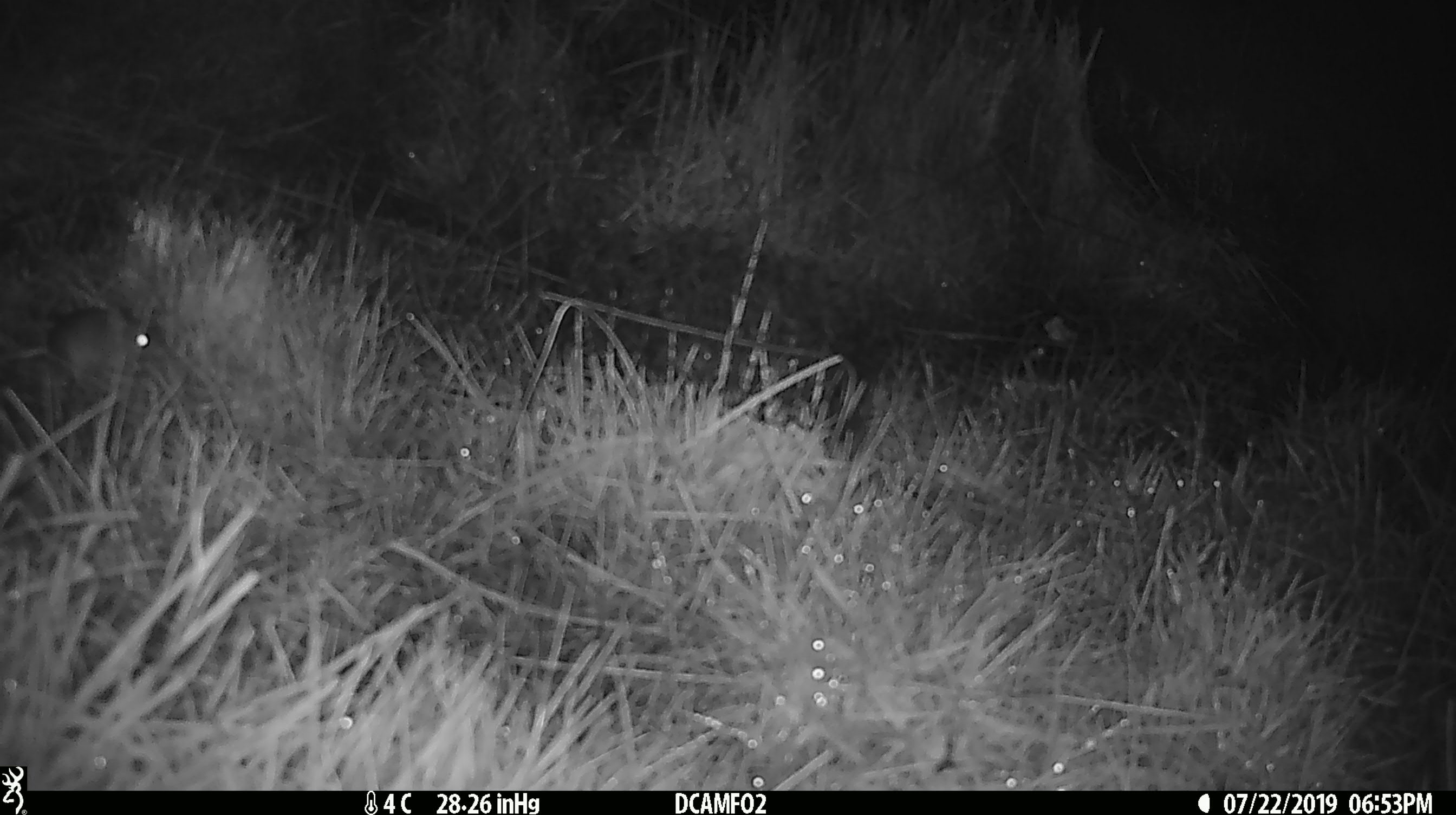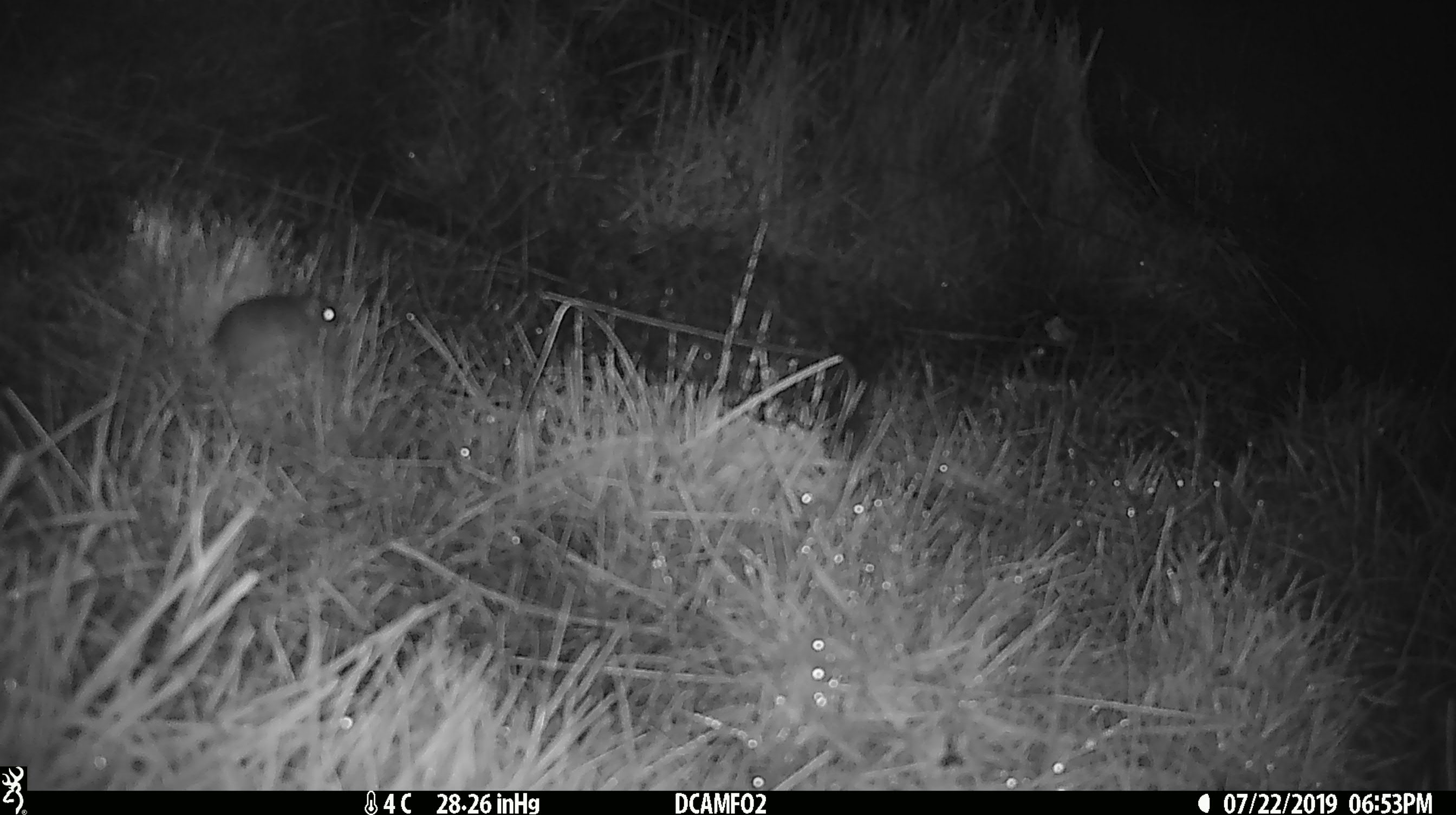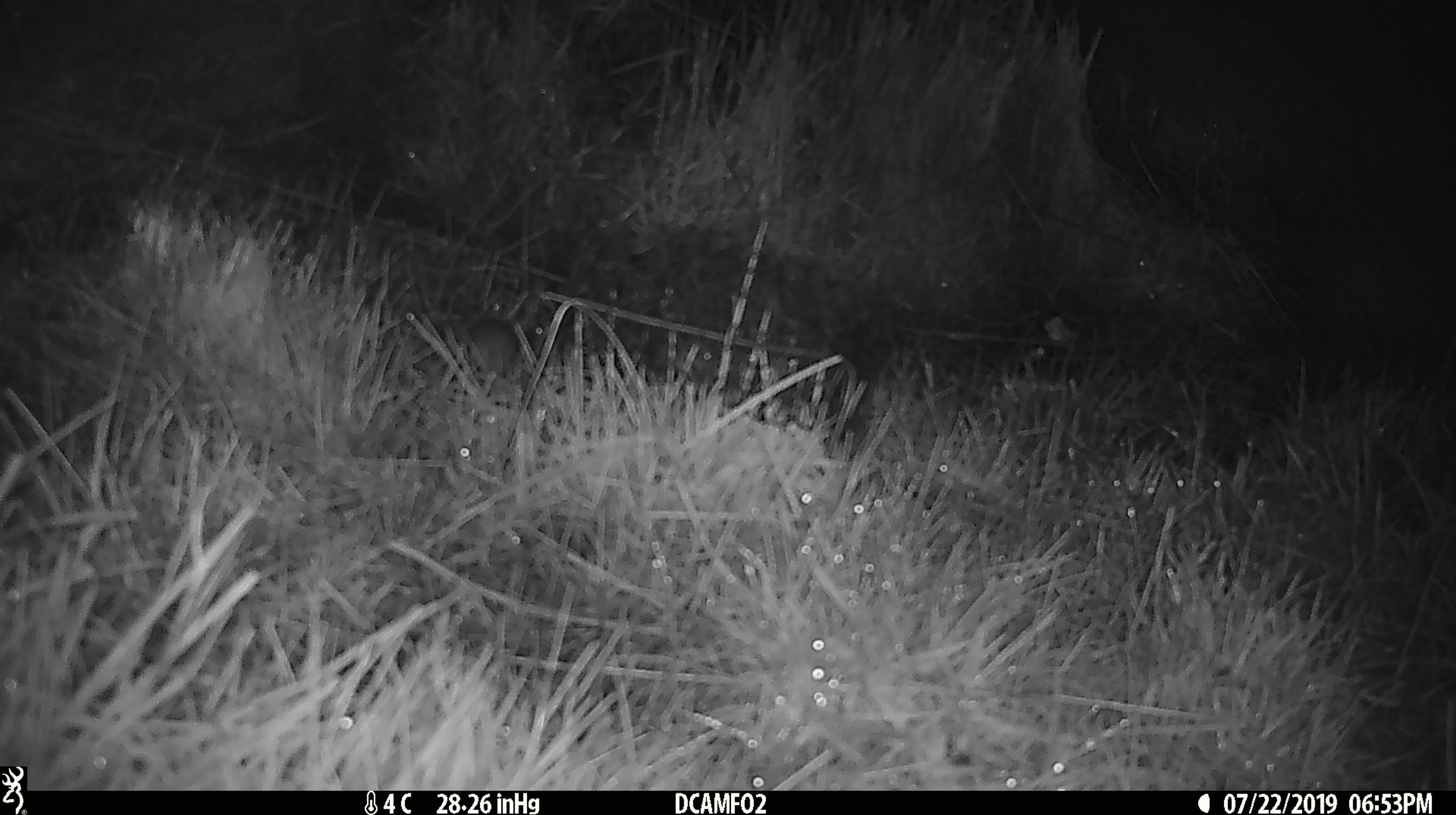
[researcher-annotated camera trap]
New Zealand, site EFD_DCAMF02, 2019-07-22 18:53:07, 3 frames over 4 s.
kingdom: Animalia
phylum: Chordata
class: Mammalia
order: Rodentia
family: Muridae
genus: Mus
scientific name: Mus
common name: mouse